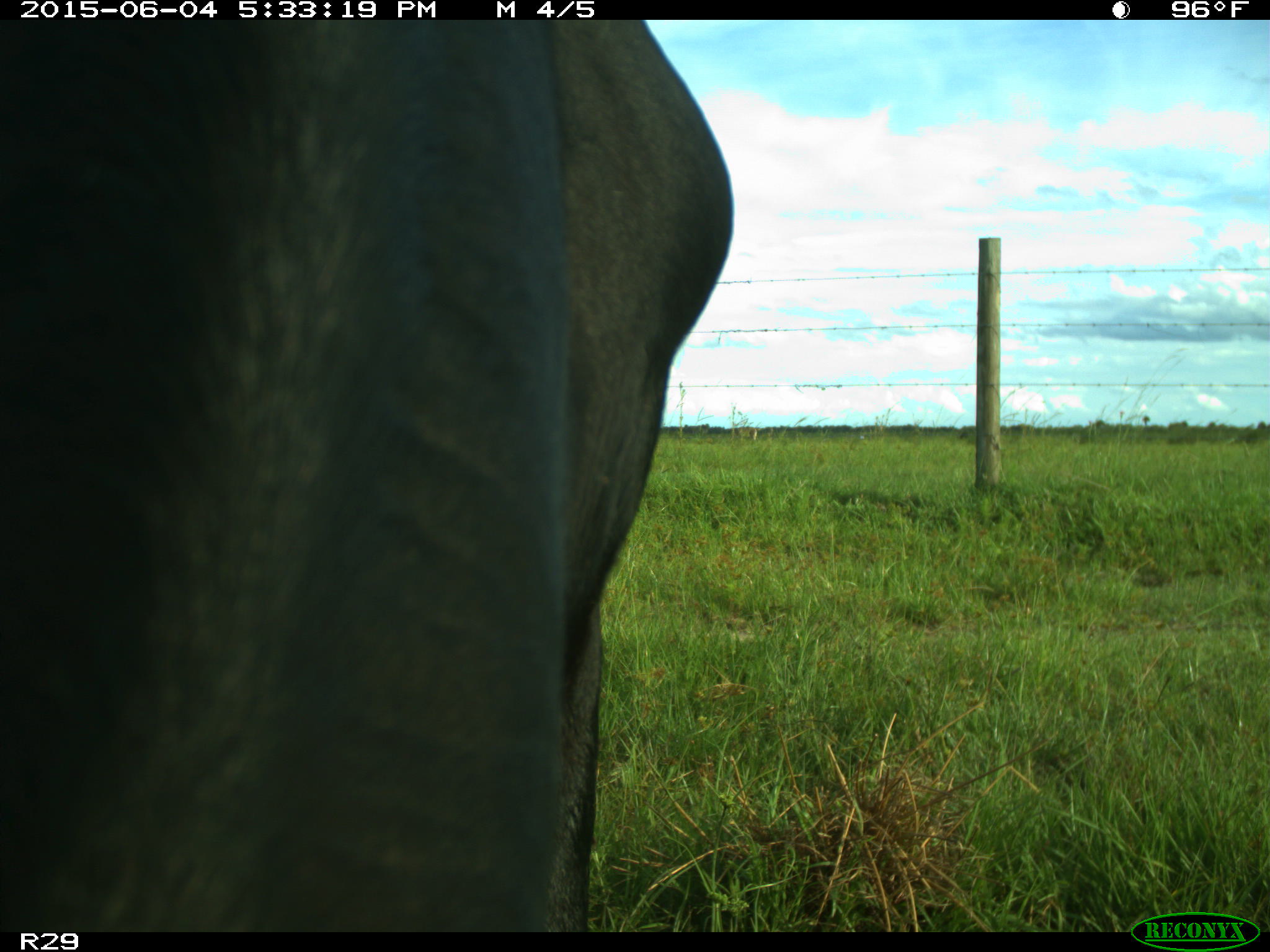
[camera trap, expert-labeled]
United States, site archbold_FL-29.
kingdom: Animalia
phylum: Chordata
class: Mammalia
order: Artiodactyla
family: Bovidae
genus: Bos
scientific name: Bos taurus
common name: domestic cow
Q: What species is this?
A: Bos taurus (domestic cow).